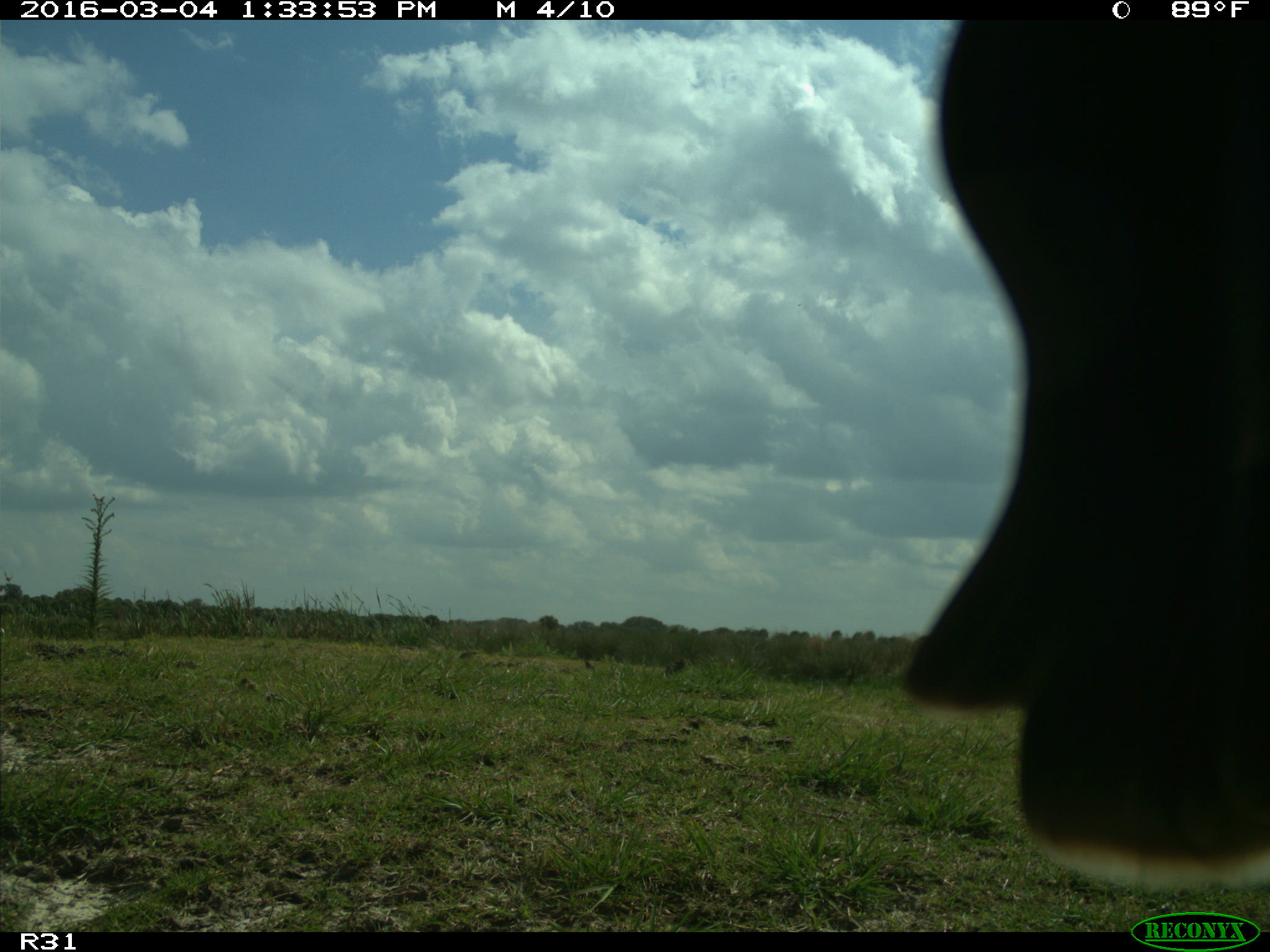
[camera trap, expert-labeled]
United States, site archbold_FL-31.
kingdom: Animalia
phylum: Chordata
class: Aves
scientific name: Aves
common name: birds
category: unidentified bird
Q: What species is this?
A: Unidentified bird (birds) (Aves).